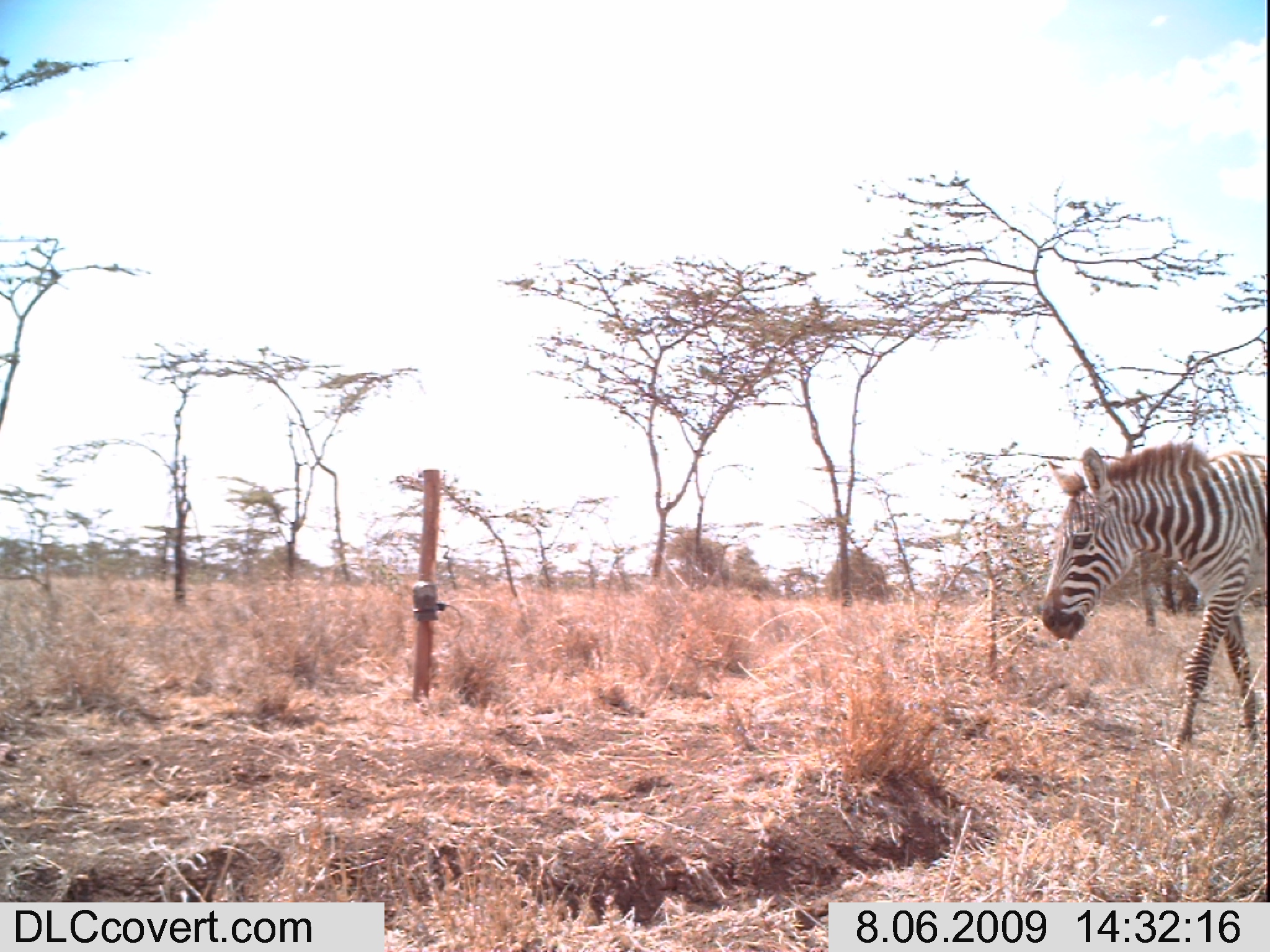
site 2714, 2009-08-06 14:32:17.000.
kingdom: Animalia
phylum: Chordata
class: Mammalia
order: Perissodactyla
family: Equidae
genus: Equus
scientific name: Equus quagga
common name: plains zebra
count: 1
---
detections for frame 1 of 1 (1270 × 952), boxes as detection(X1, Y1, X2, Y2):
equus quagga: detection(1037, 440, 1270, 750)